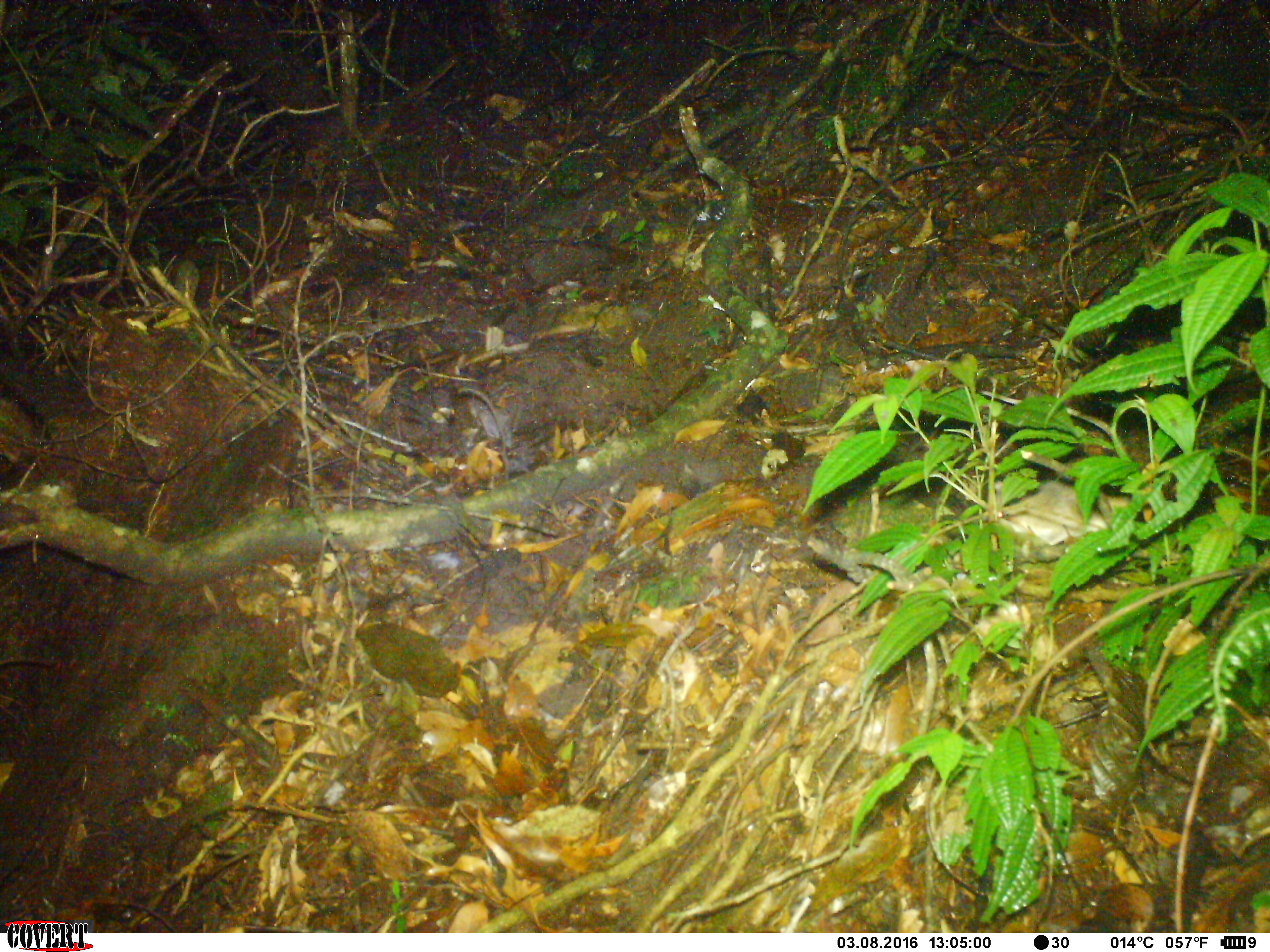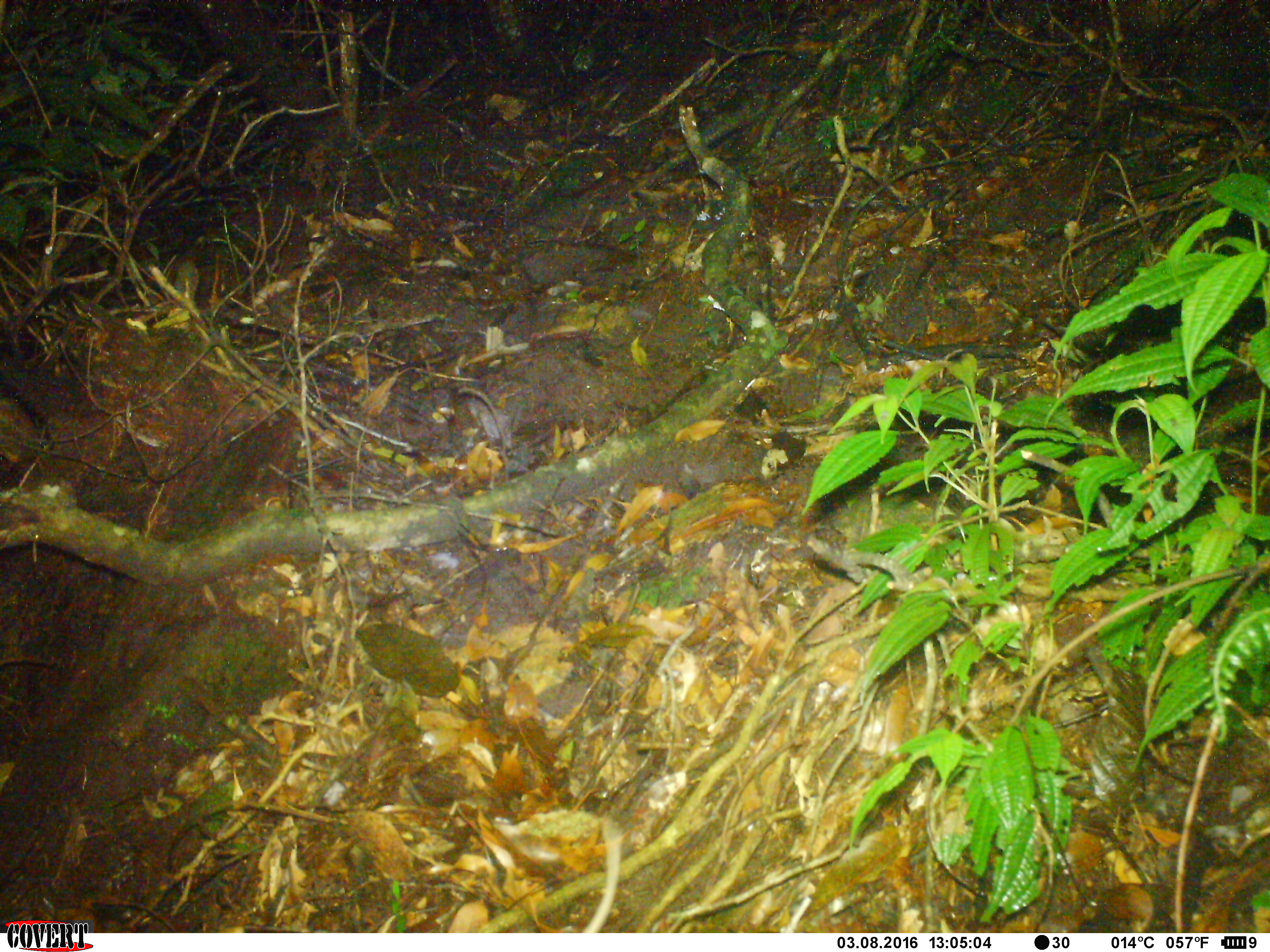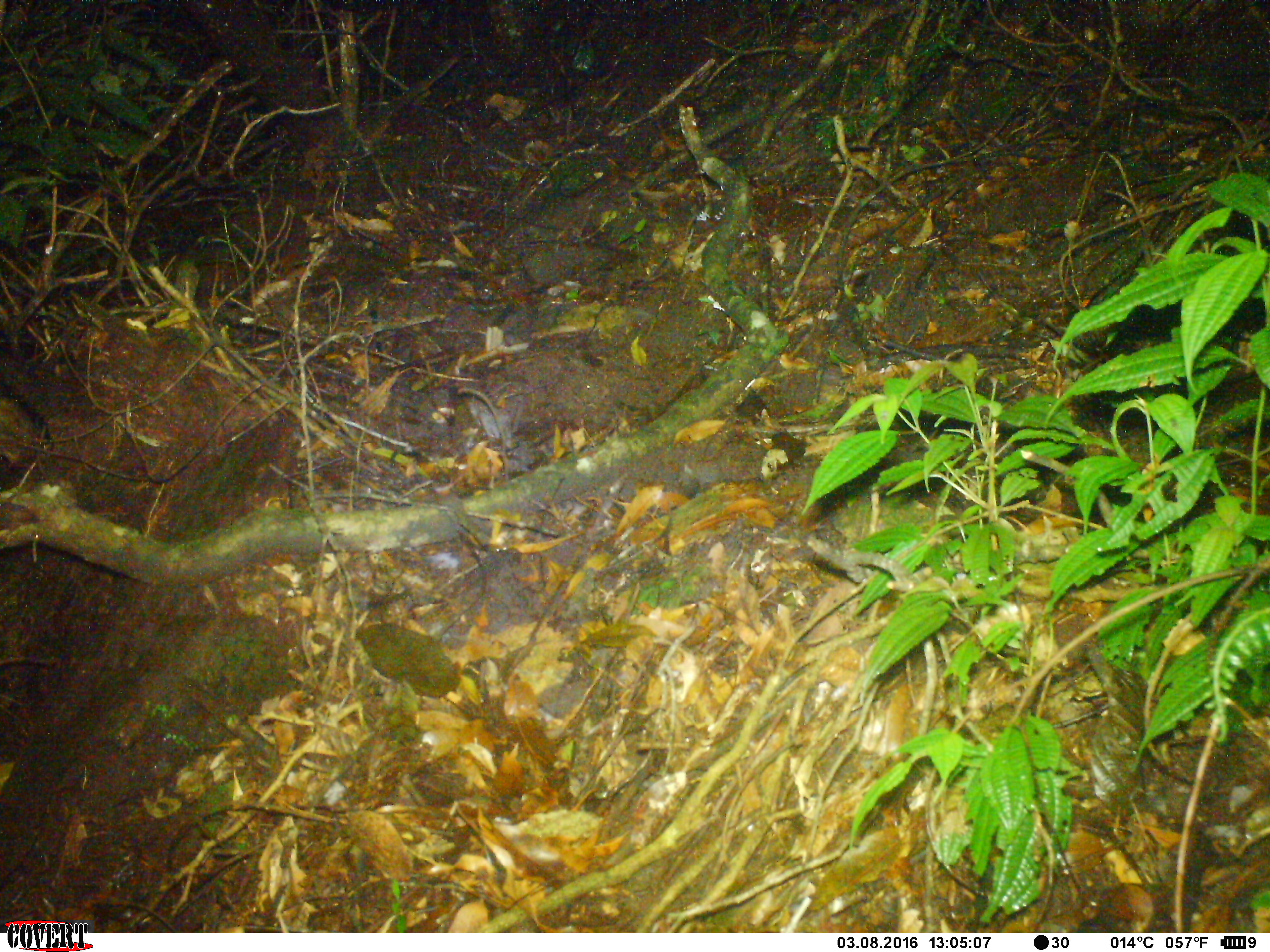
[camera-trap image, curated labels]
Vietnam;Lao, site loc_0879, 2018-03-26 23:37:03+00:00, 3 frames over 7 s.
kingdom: Animalia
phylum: Chordata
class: Mammalia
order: Rodentia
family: Muridae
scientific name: Muridae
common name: old-world mice and rats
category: unidentified murid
Unidentified murid (old-world mice and rats) (Muridae). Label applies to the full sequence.